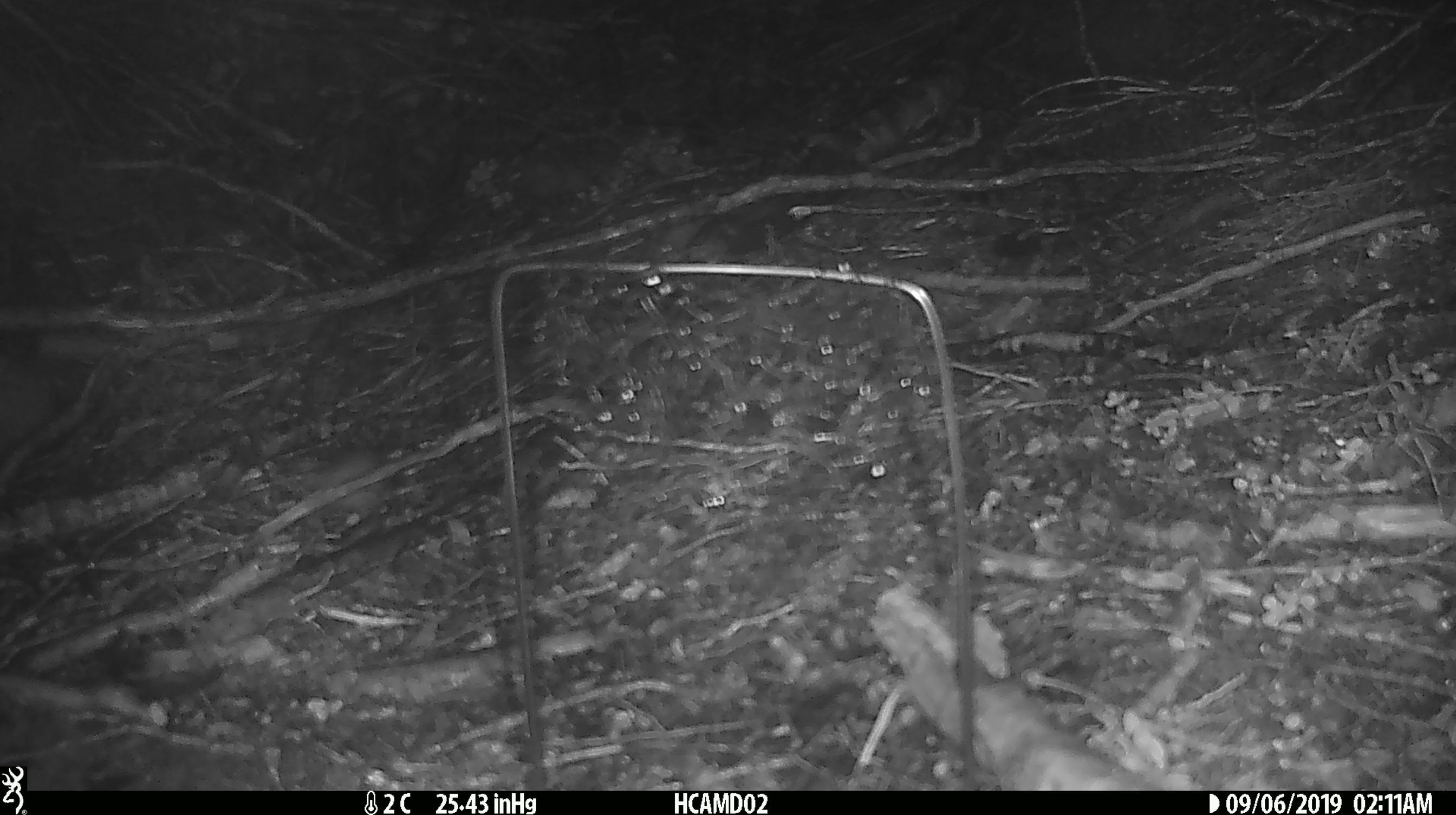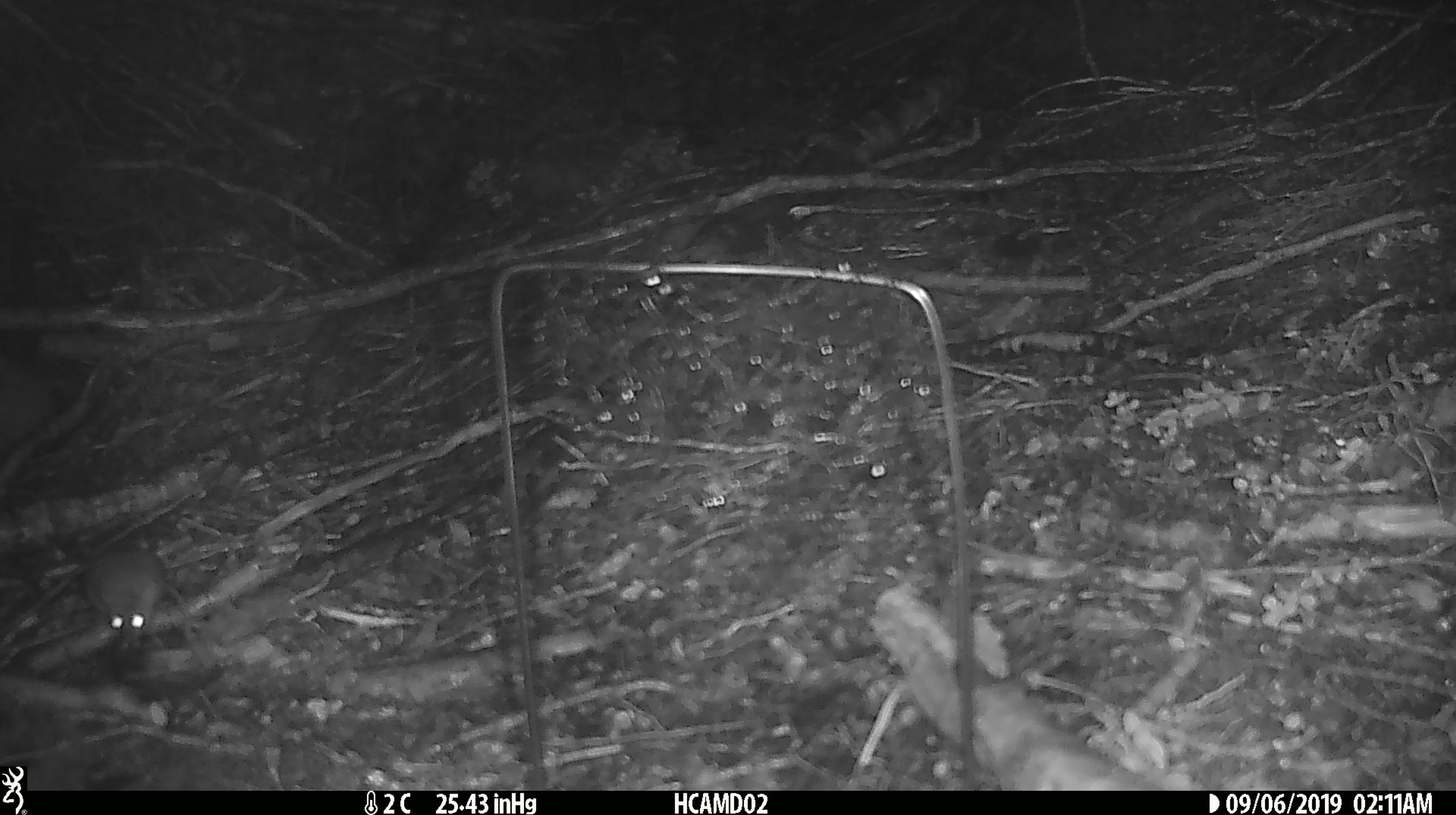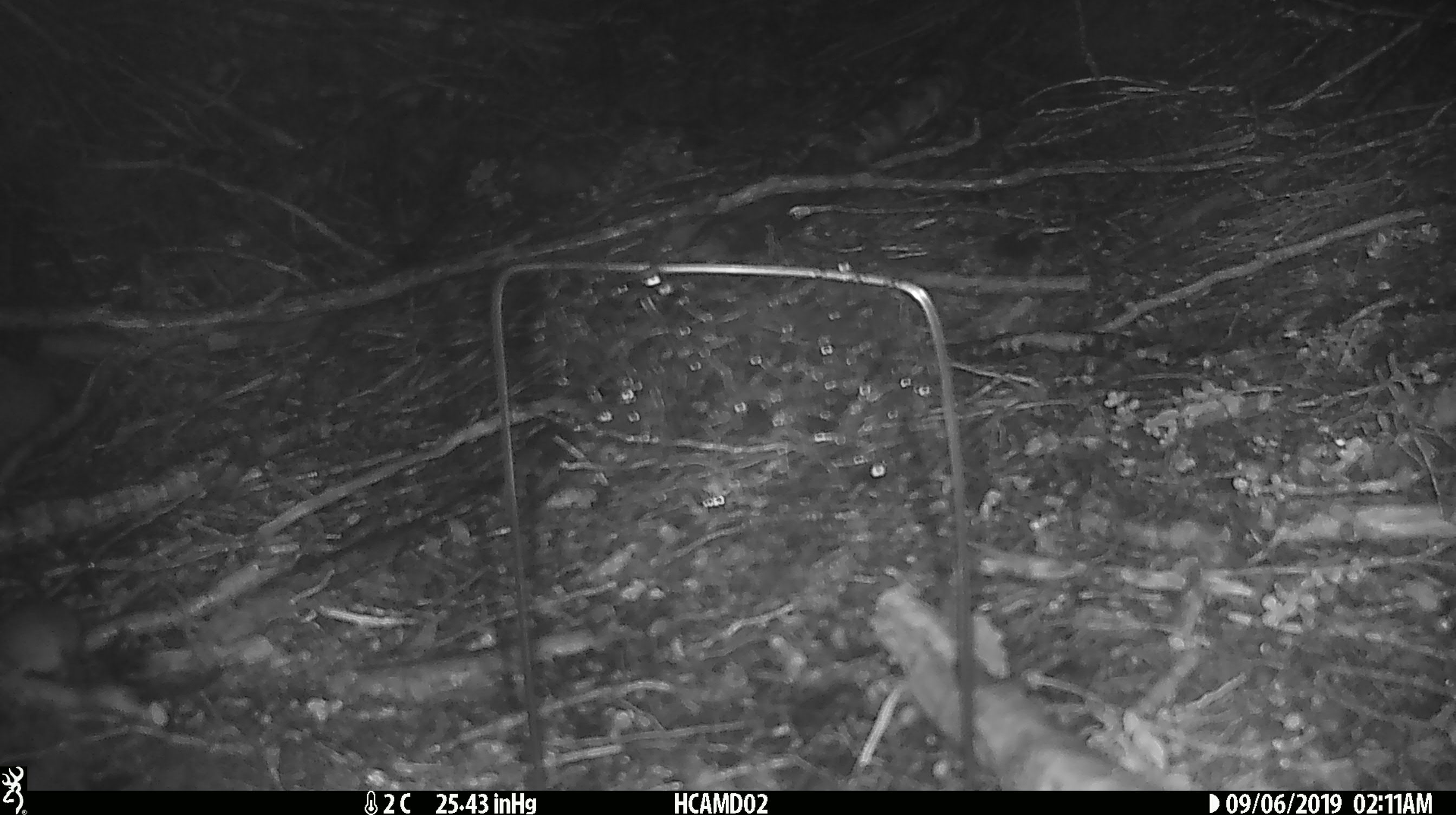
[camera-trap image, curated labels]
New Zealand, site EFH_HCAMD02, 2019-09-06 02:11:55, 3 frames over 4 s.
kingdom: Animalia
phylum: Chordata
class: Mammalia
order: Rodentia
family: Muridae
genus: Mus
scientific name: Mus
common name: mouse